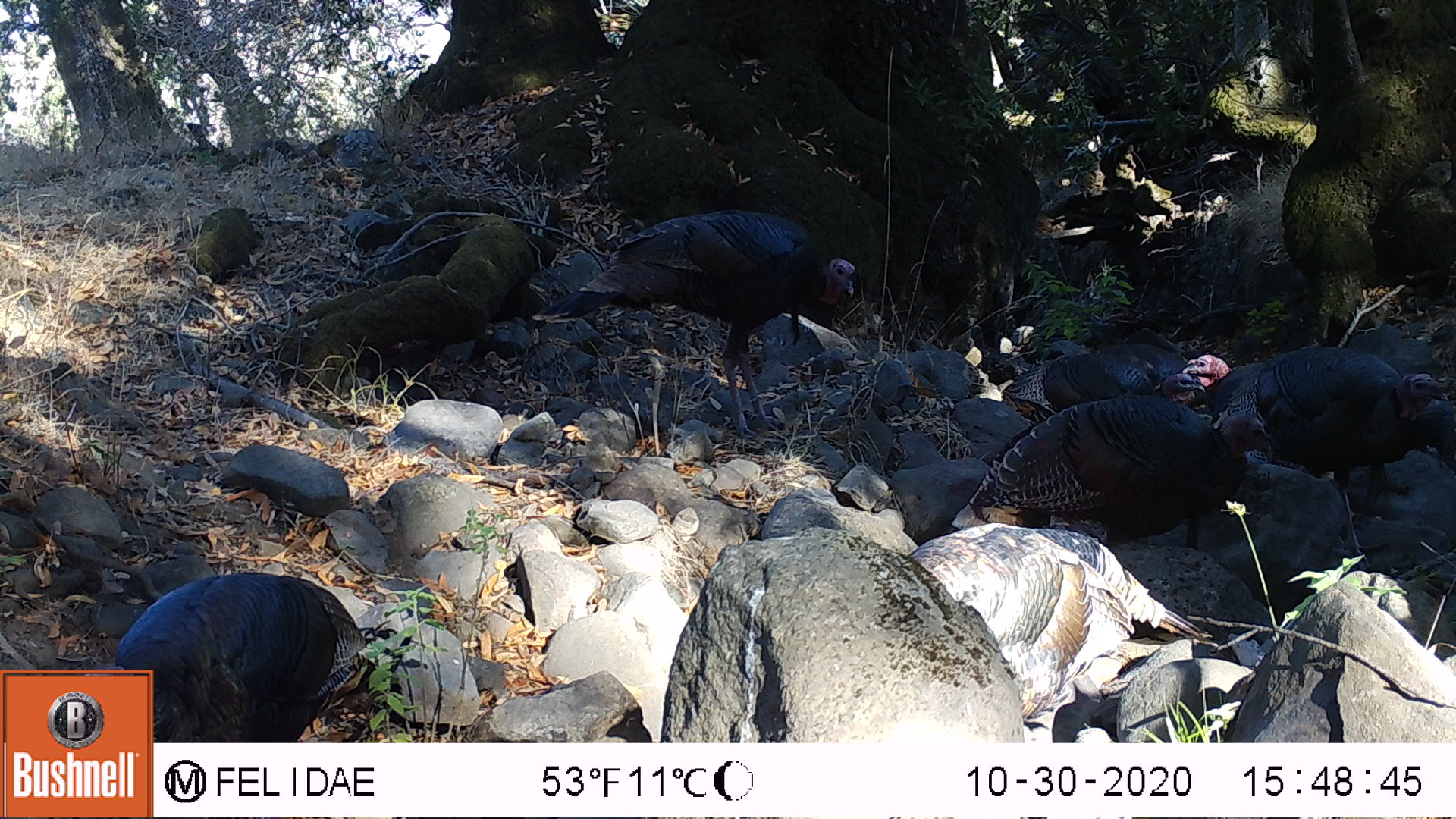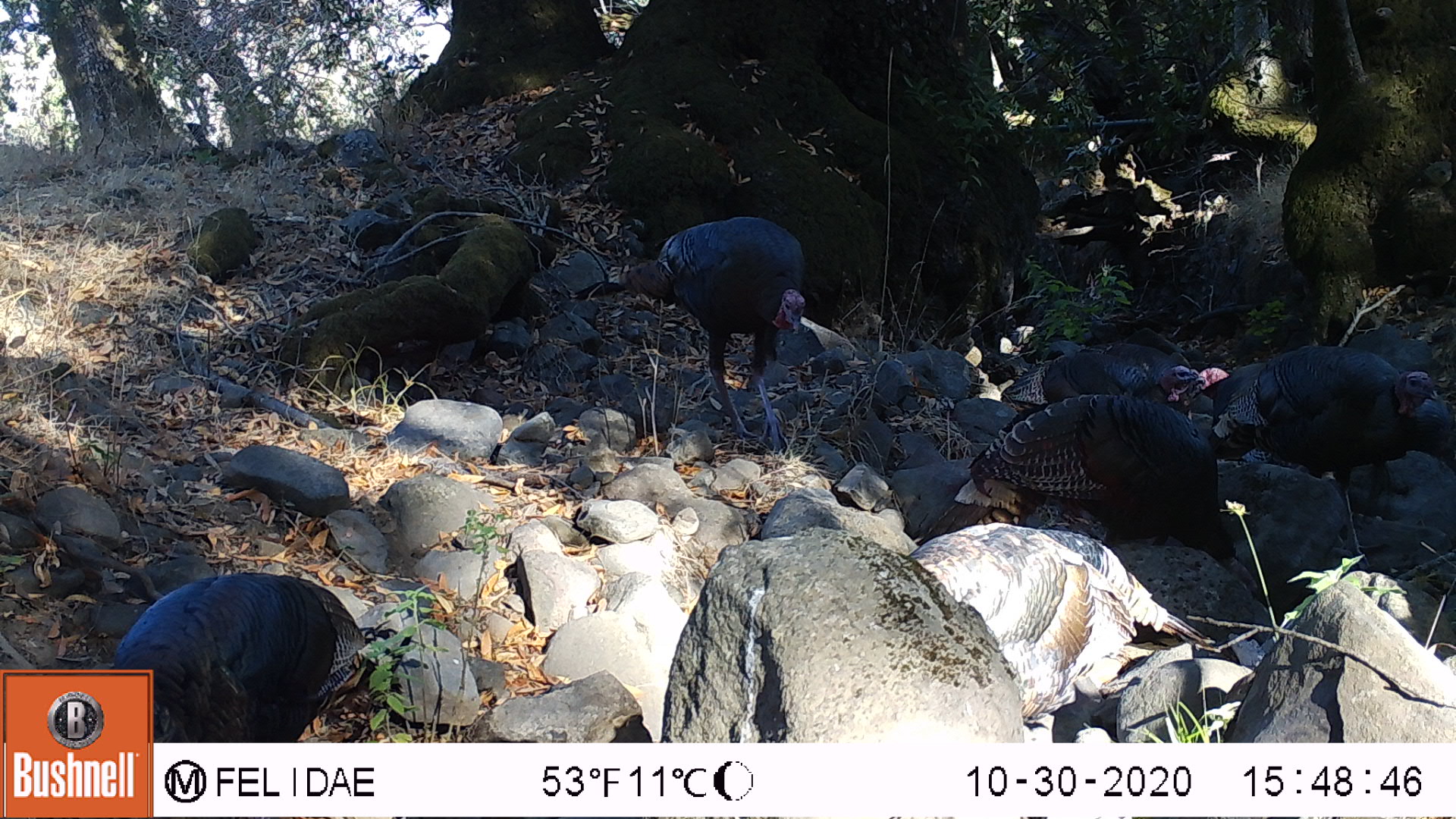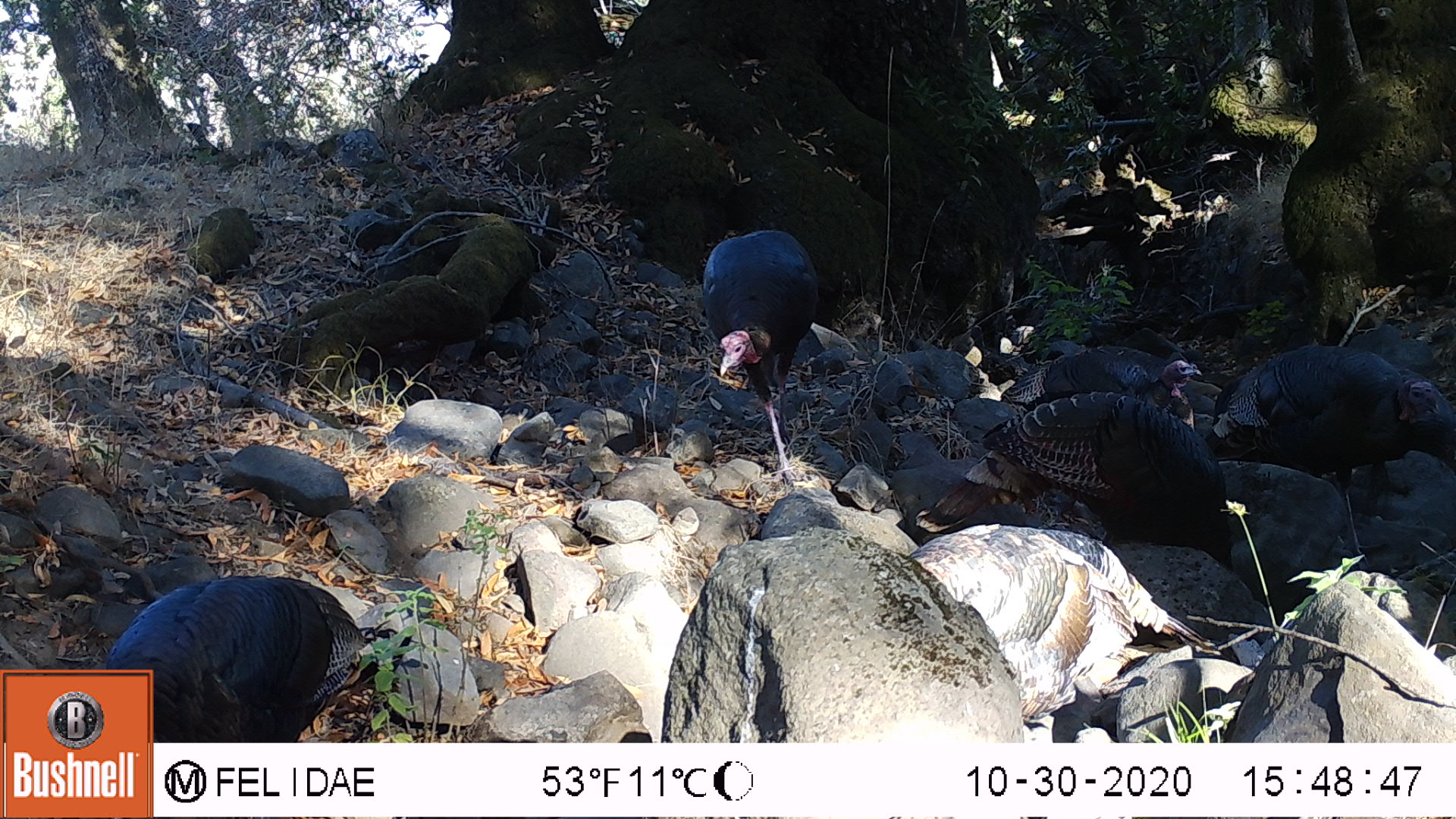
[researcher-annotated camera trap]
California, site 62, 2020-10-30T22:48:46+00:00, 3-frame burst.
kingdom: Animalia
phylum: Chordata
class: Aves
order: Cathartiformes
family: Cathartidae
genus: Cathartes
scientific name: Cathartes aura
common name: turkey vulture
Turkey vulture (Cathartes aura).